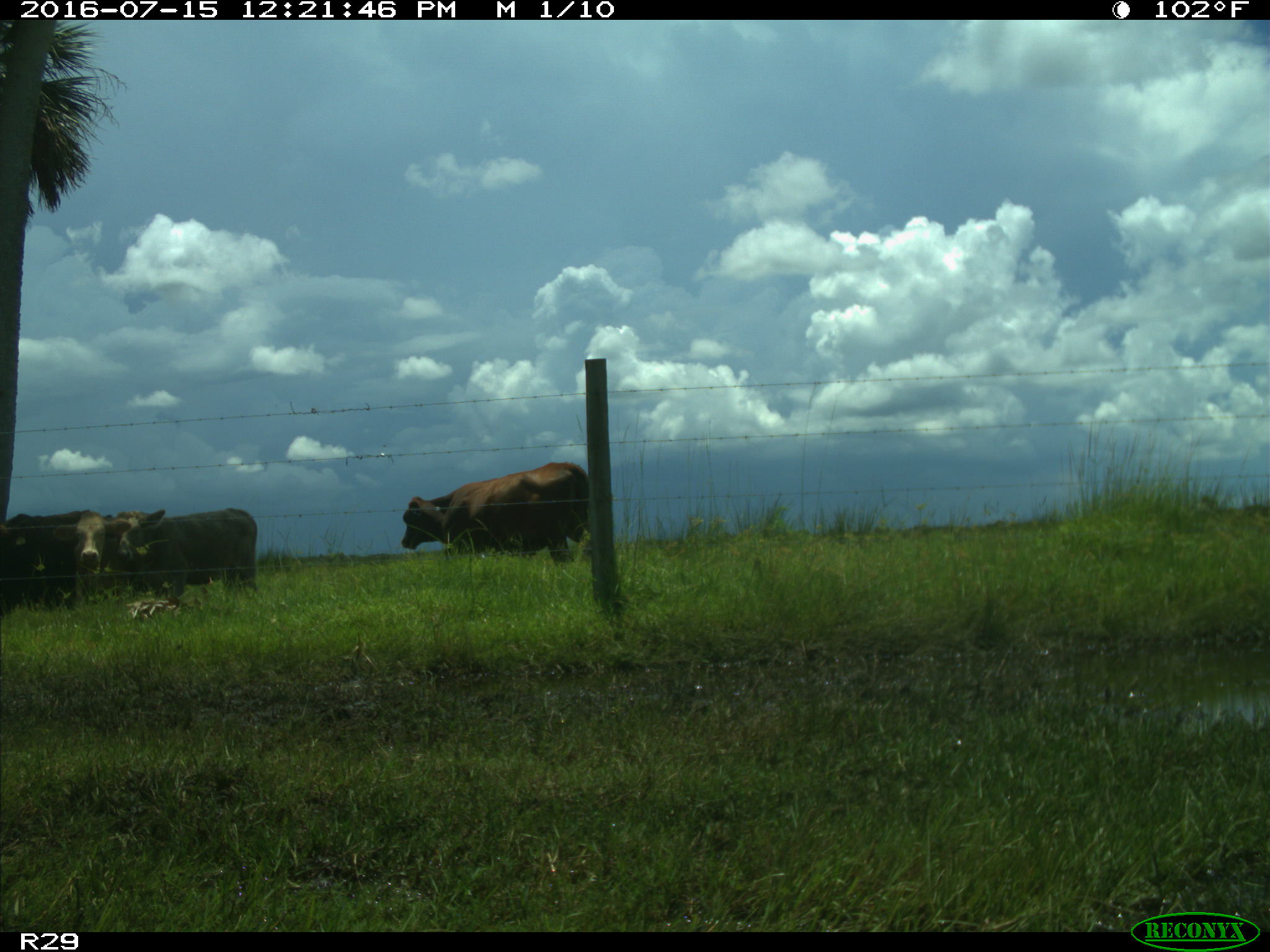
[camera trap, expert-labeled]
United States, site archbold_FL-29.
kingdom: Animalia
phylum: Chordata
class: Mammalia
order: Artiodactyla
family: Bovidae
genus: Bos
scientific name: Bos taurus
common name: domestic cow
Bos taurus (domestic cow).